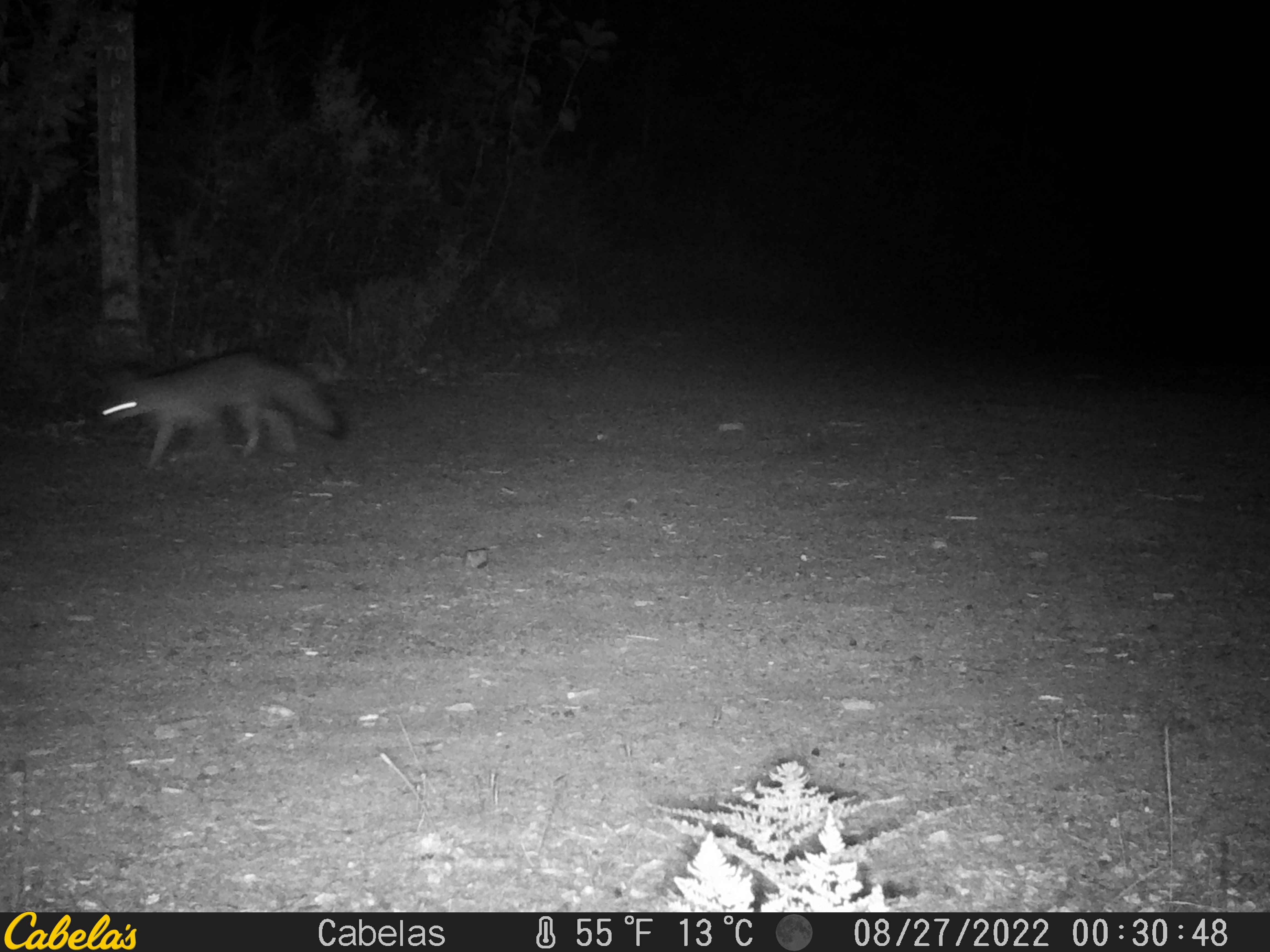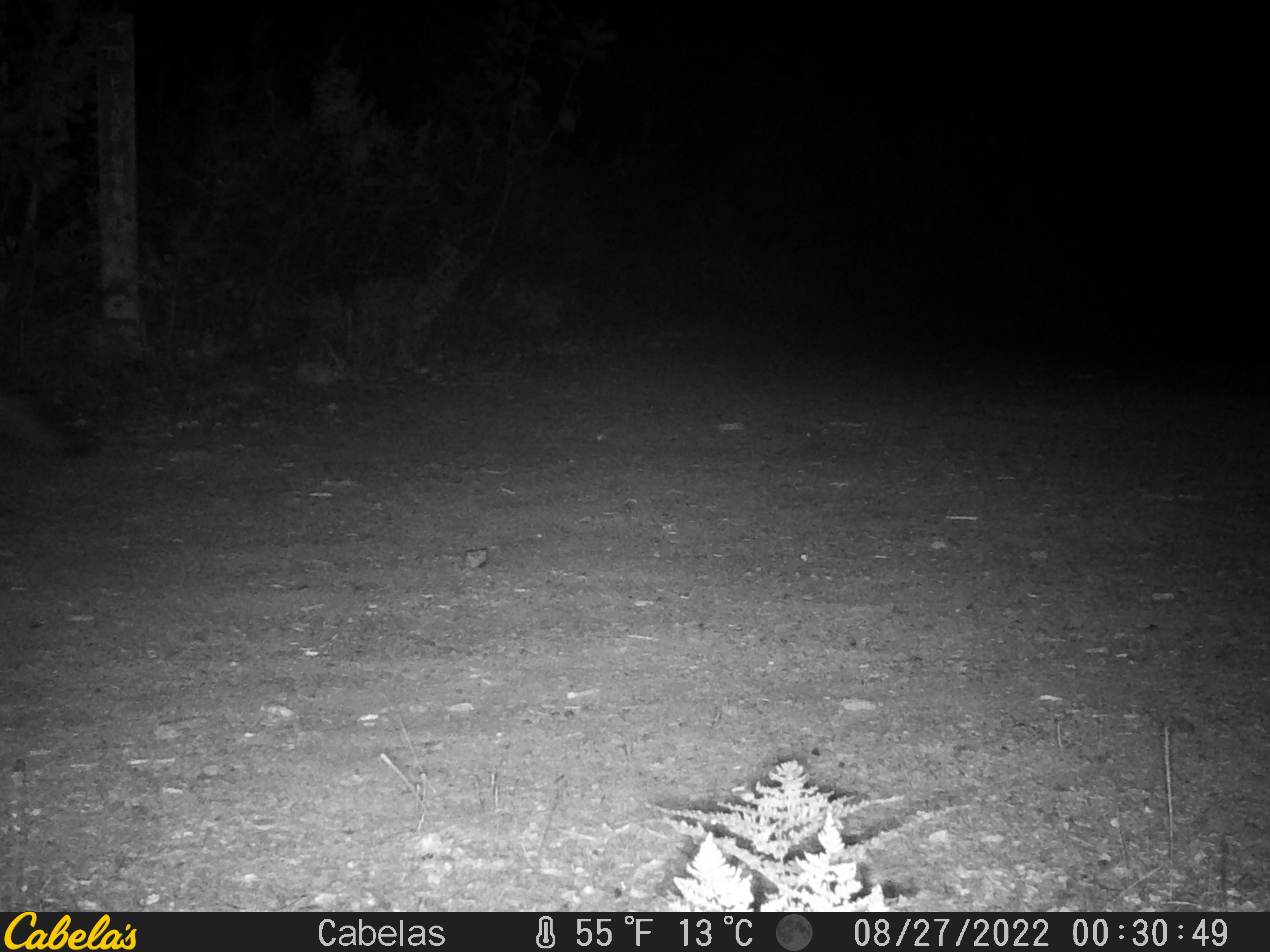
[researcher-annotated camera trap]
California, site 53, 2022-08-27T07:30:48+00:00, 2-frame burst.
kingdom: Animalia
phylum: Chordata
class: Mammalia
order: Carnivora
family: Canidae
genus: Urocyon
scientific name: Urocyon cinereoargenteus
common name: gray fox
Gray fox (Urocyon cinereoargenteus).